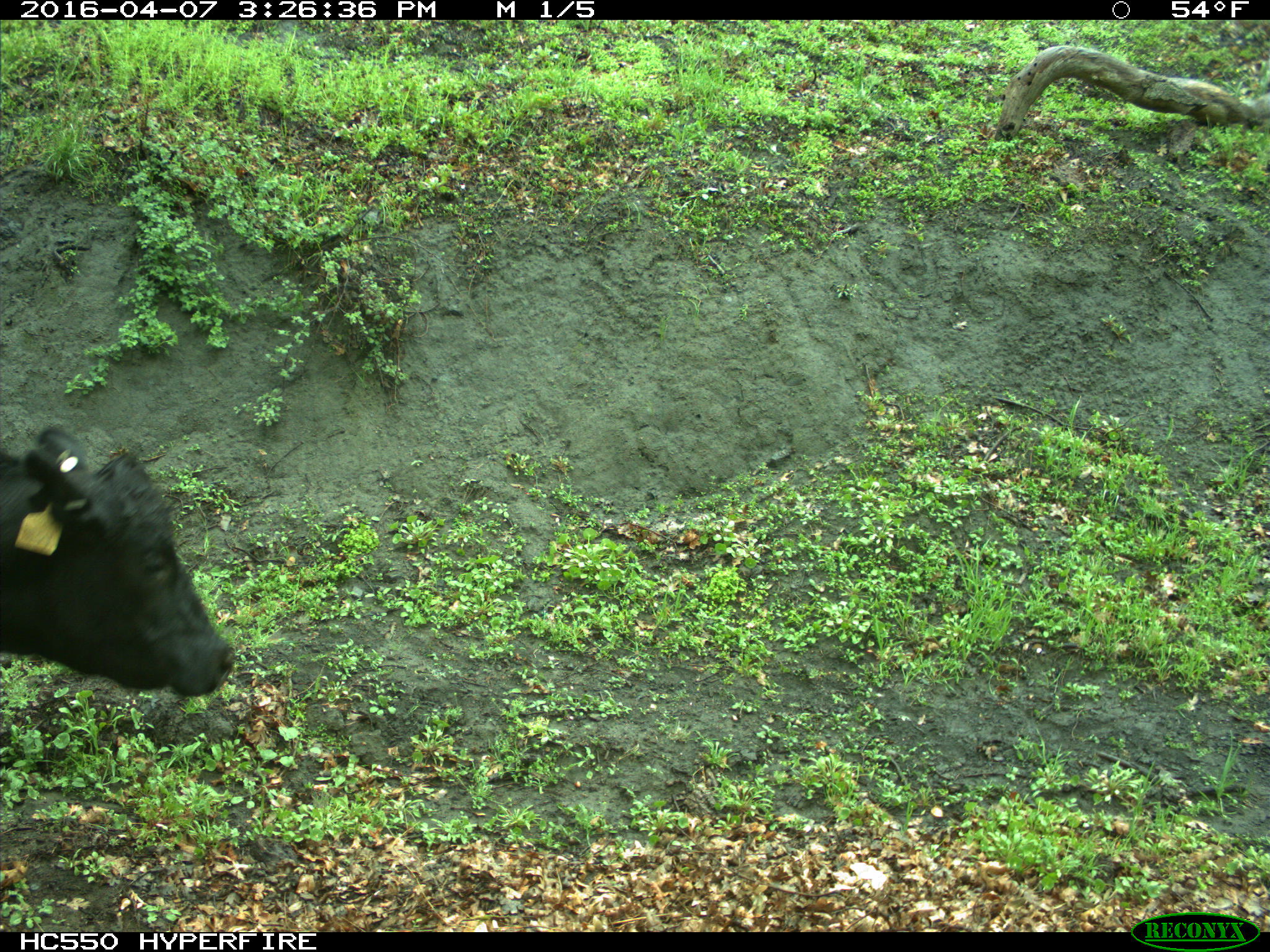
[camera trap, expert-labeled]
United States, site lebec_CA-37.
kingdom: Animalia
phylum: Chordata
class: Mammalia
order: Artiodactyla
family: Bovidae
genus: Bos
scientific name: Bos taurus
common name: domestic cow